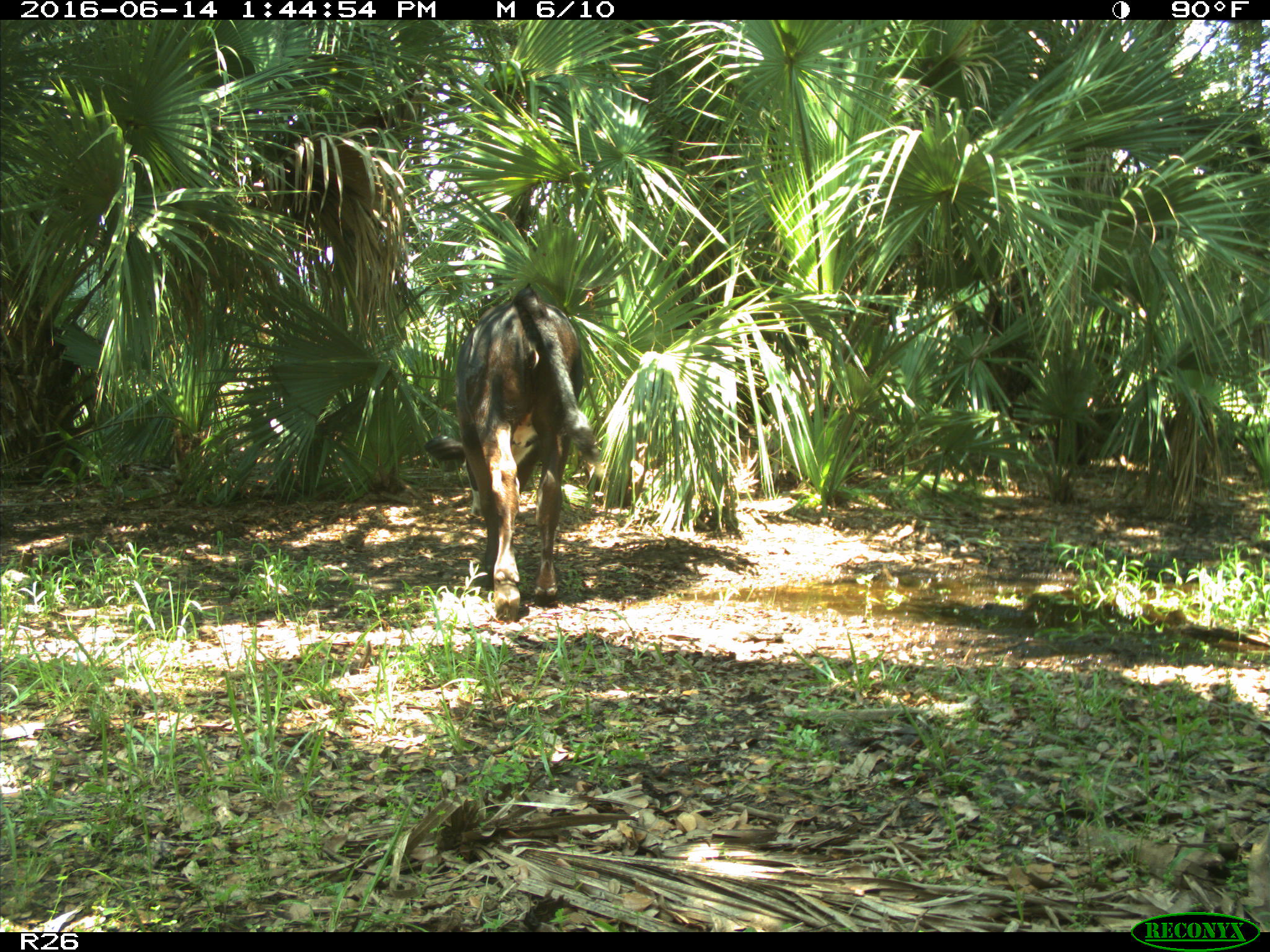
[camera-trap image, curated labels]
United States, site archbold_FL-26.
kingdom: Animalia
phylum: Chordata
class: Mammalia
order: Artiodactyla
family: Bovidae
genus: Bos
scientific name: Bos taurus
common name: domestic cow